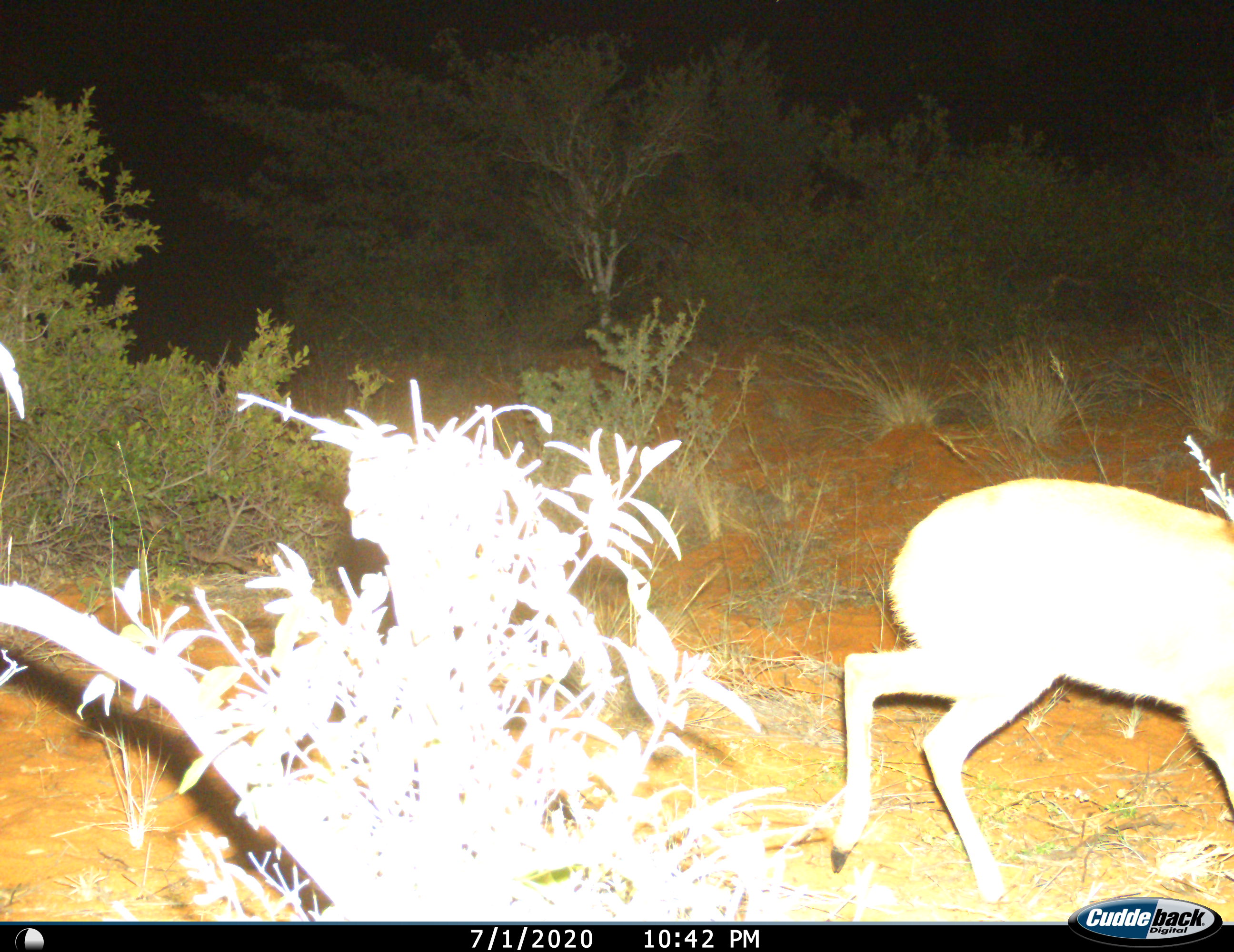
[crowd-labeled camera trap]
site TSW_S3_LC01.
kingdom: Animalia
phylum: Chordata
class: Mammalia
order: Artiodactyla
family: Bovidae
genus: Raphicerus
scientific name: Raphicerus campestris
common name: steenbok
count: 1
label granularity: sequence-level